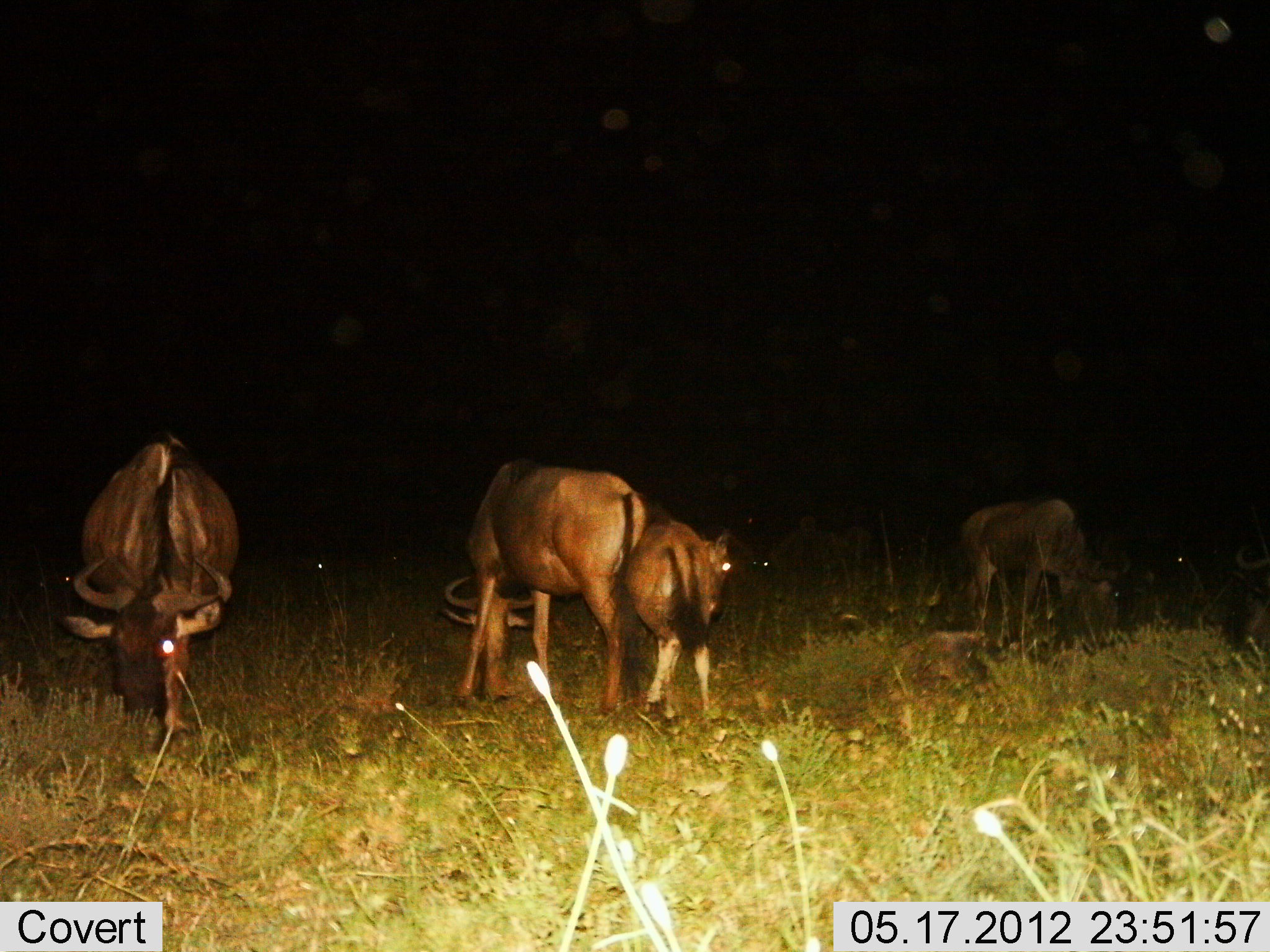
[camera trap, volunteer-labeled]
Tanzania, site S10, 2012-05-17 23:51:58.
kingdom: Animalia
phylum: Chordata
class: Mammalia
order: Artiodactyla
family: Bovidae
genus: Connochaetes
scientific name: Connochaetes taurinus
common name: blue wildebeest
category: wildebeest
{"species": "wildebeest (blue wildebeest) (Connochaetes taurinus)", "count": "5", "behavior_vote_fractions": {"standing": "30%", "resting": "20%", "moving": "0%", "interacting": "0%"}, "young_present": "60%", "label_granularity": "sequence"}